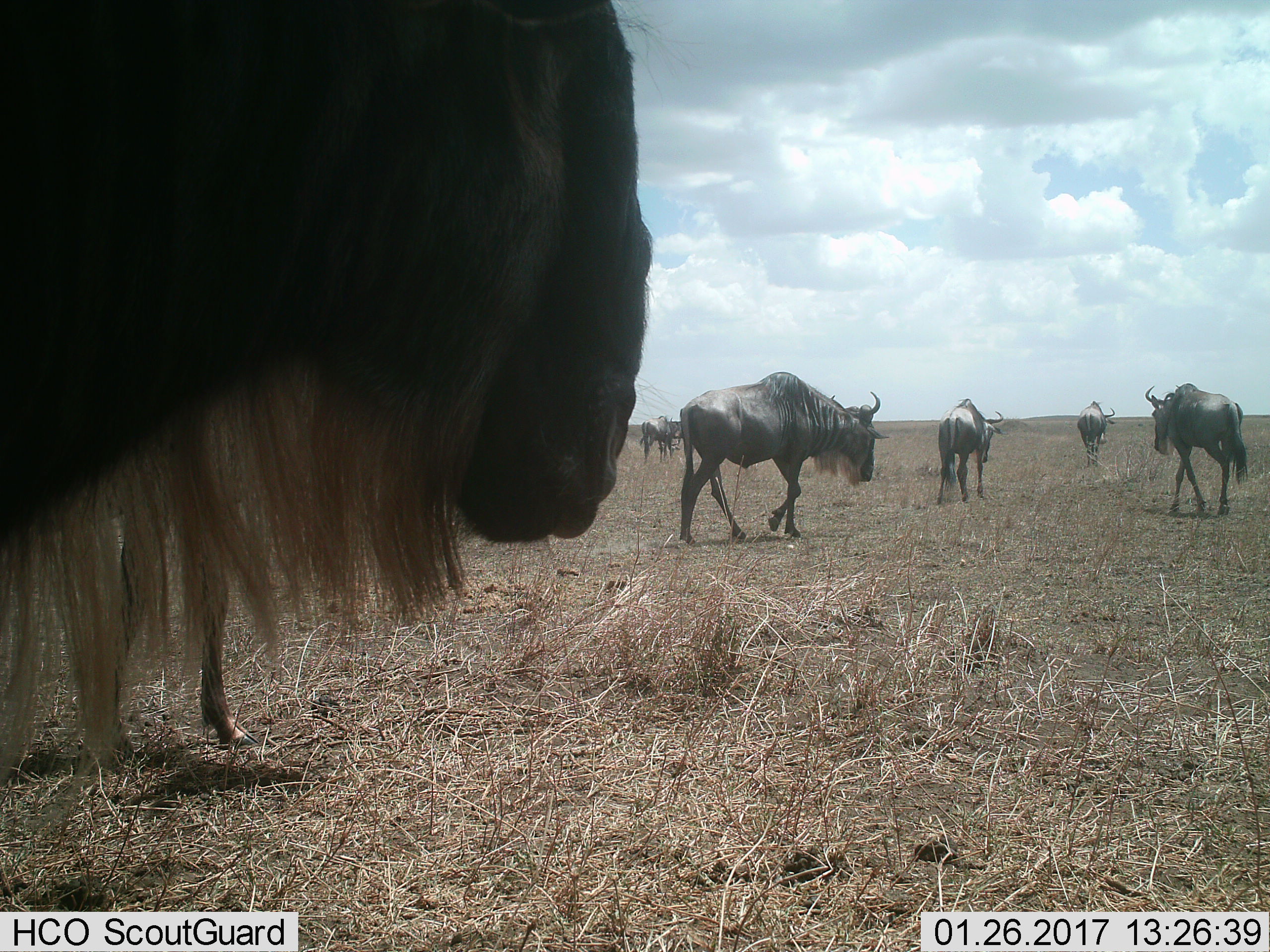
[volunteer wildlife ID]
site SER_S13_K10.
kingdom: Animalia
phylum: Chordata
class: Mammalia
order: Artiodactyla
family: Bovidae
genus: Connochaetes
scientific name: Connochaetes taurinus taurinus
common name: blue wildebeest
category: wildebeestblue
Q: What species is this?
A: Wildebeestblue (blue wildebeest) (Connochaetes taurinus taurinus).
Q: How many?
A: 7.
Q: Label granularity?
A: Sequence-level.